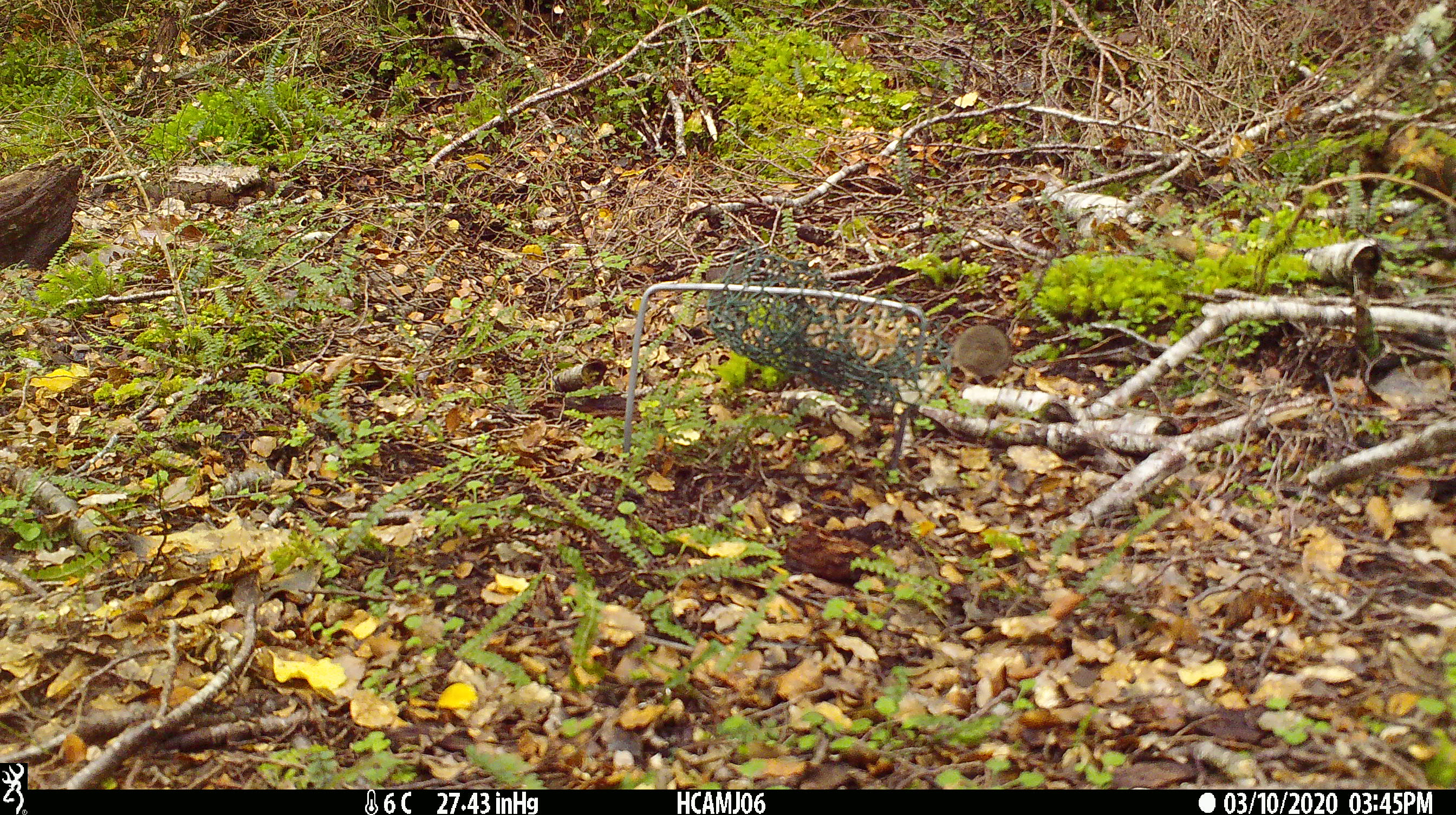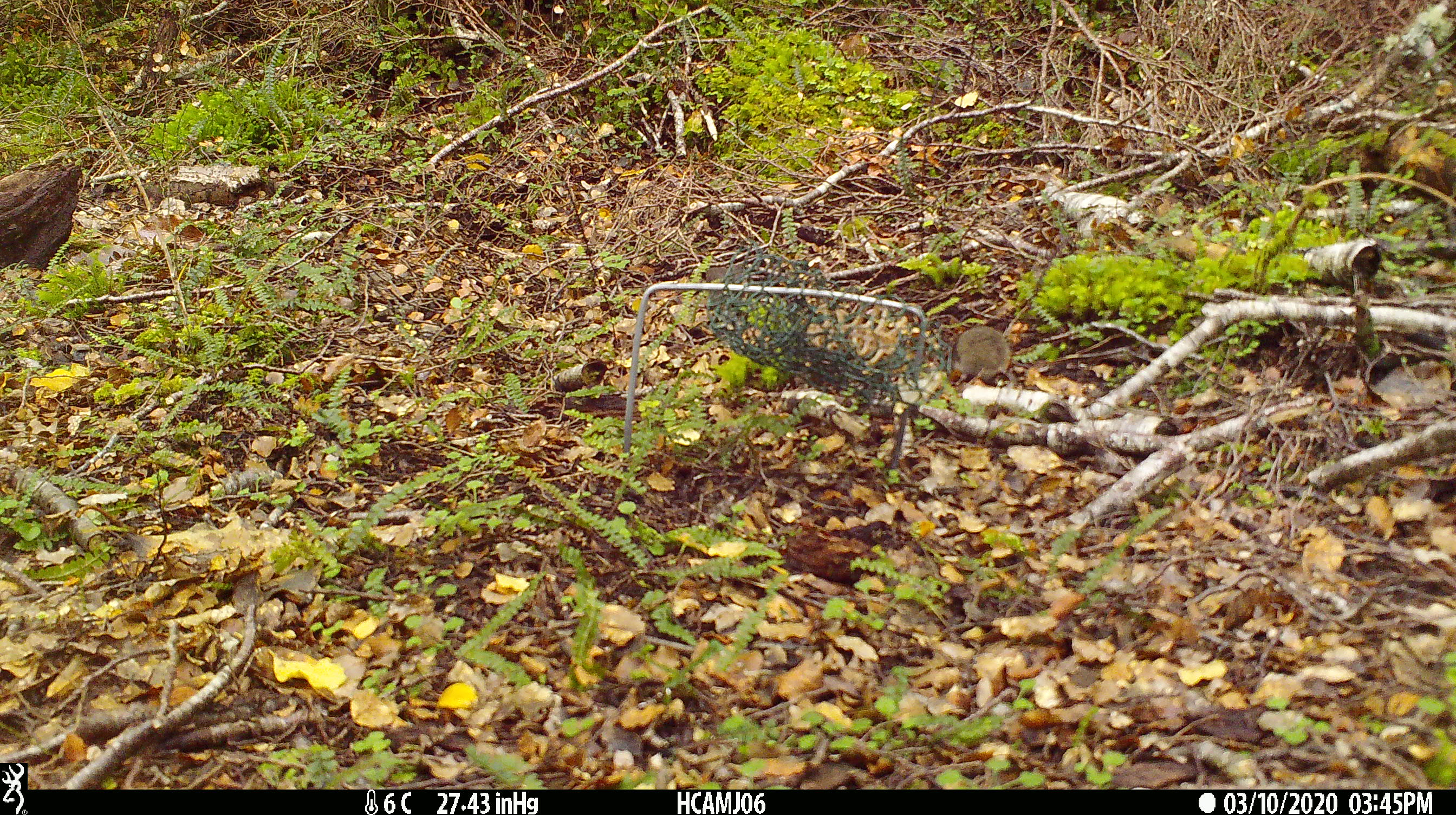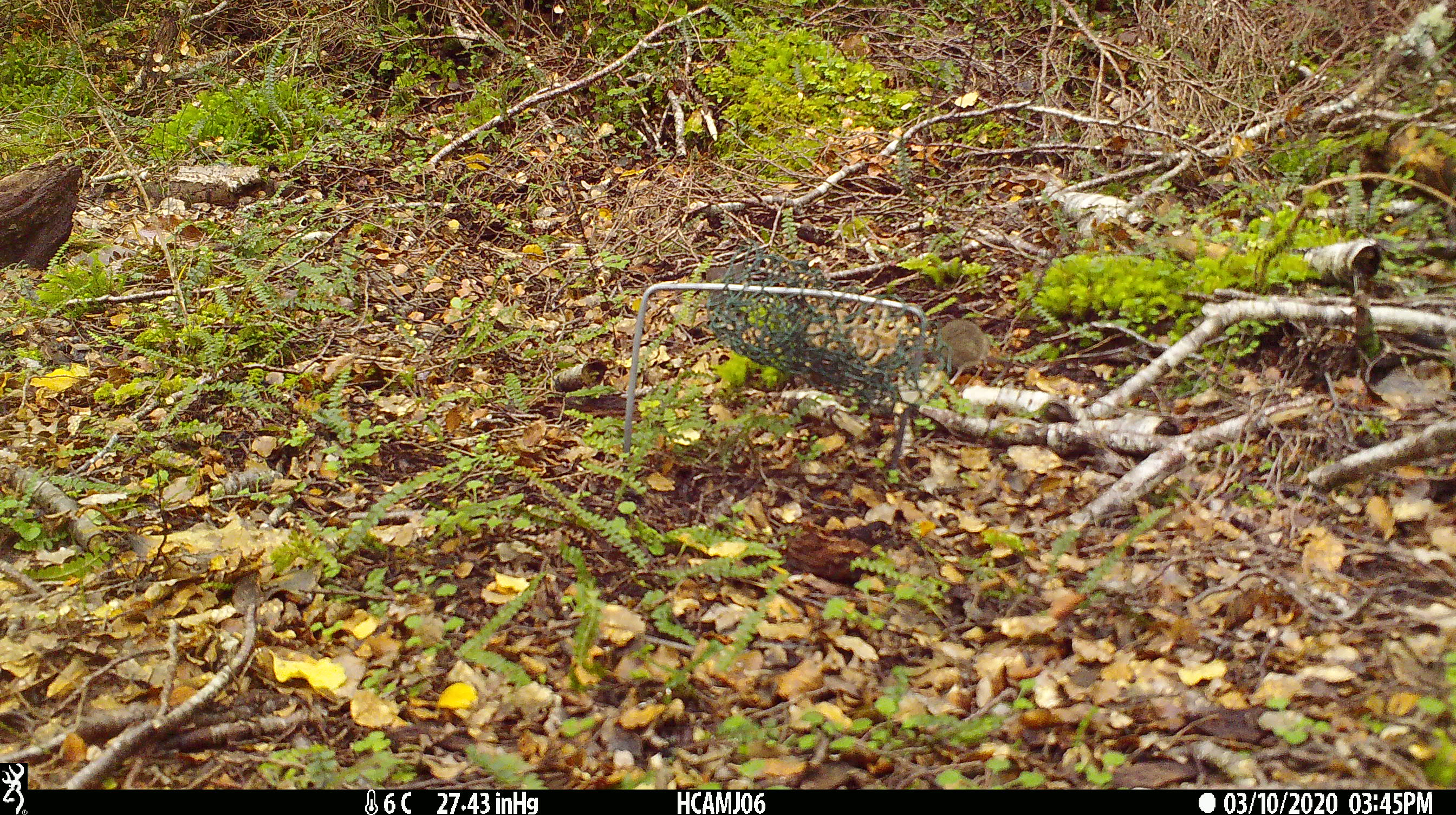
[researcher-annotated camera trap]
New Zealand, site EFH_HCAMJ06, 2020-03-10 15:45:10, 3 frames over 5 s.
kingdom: Animalia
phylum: Chordata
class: Mammalia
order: Rodentia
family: Muridae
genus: Mus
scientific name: Mus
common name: mouse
Mouse (Mus).